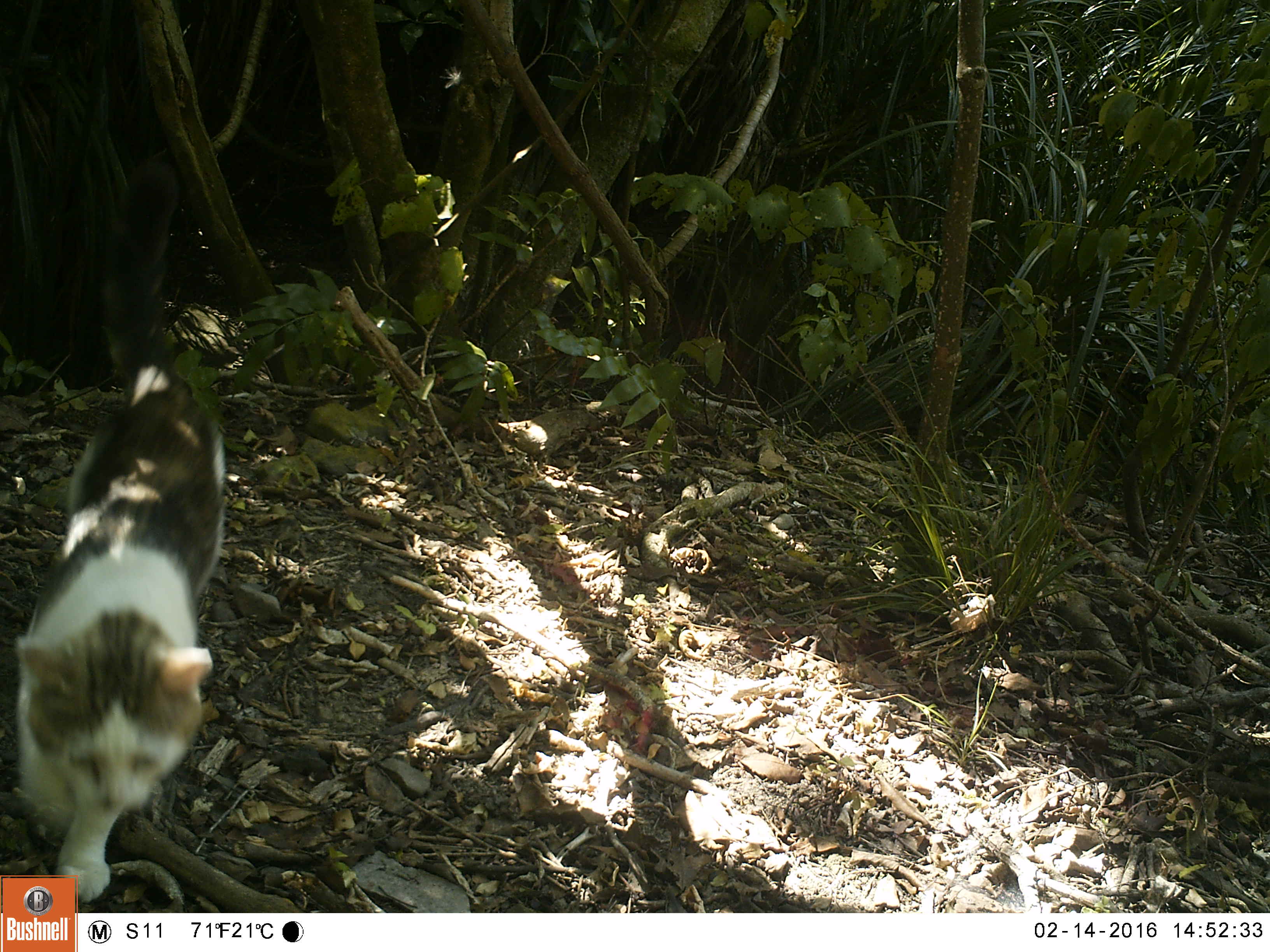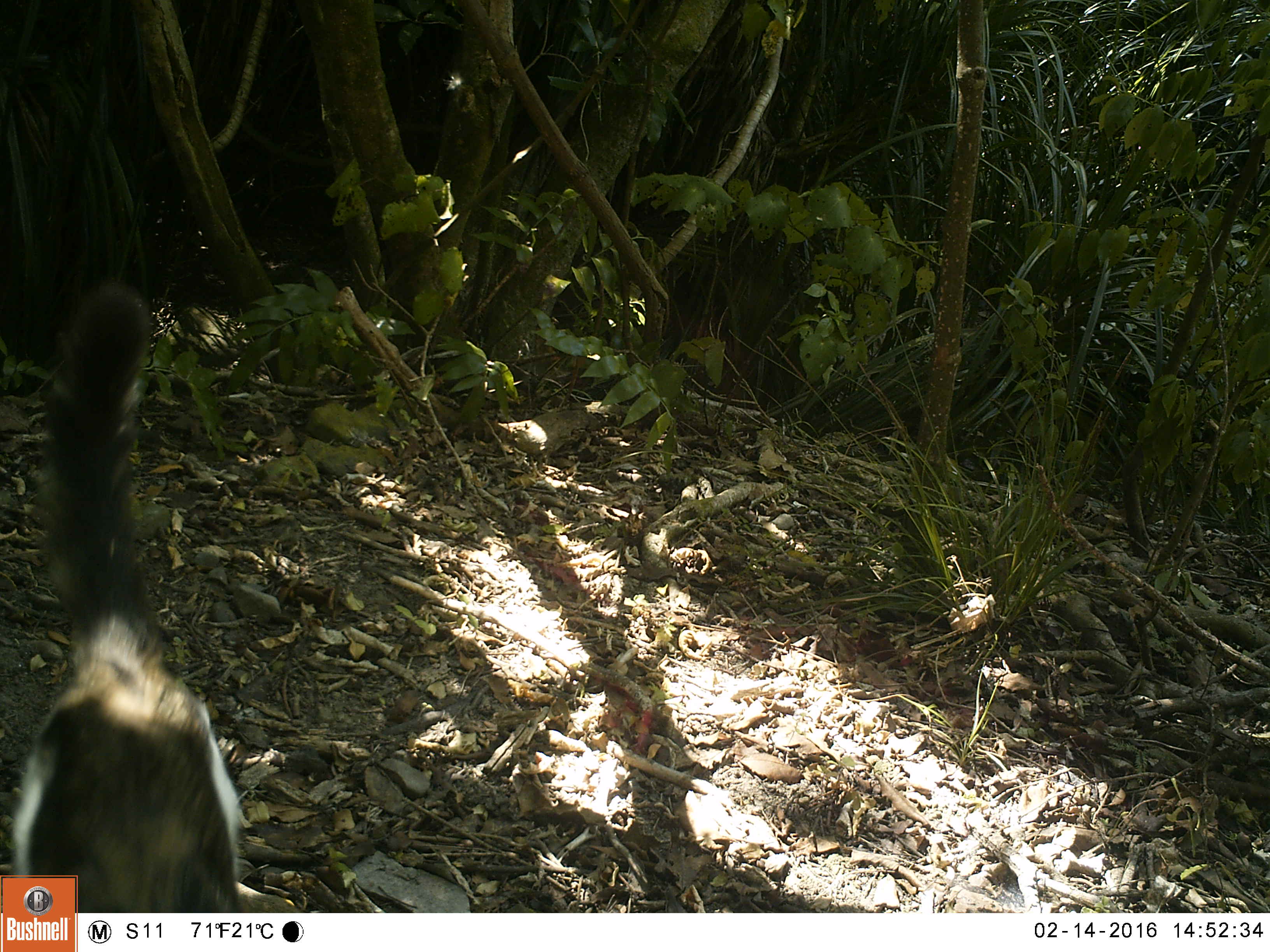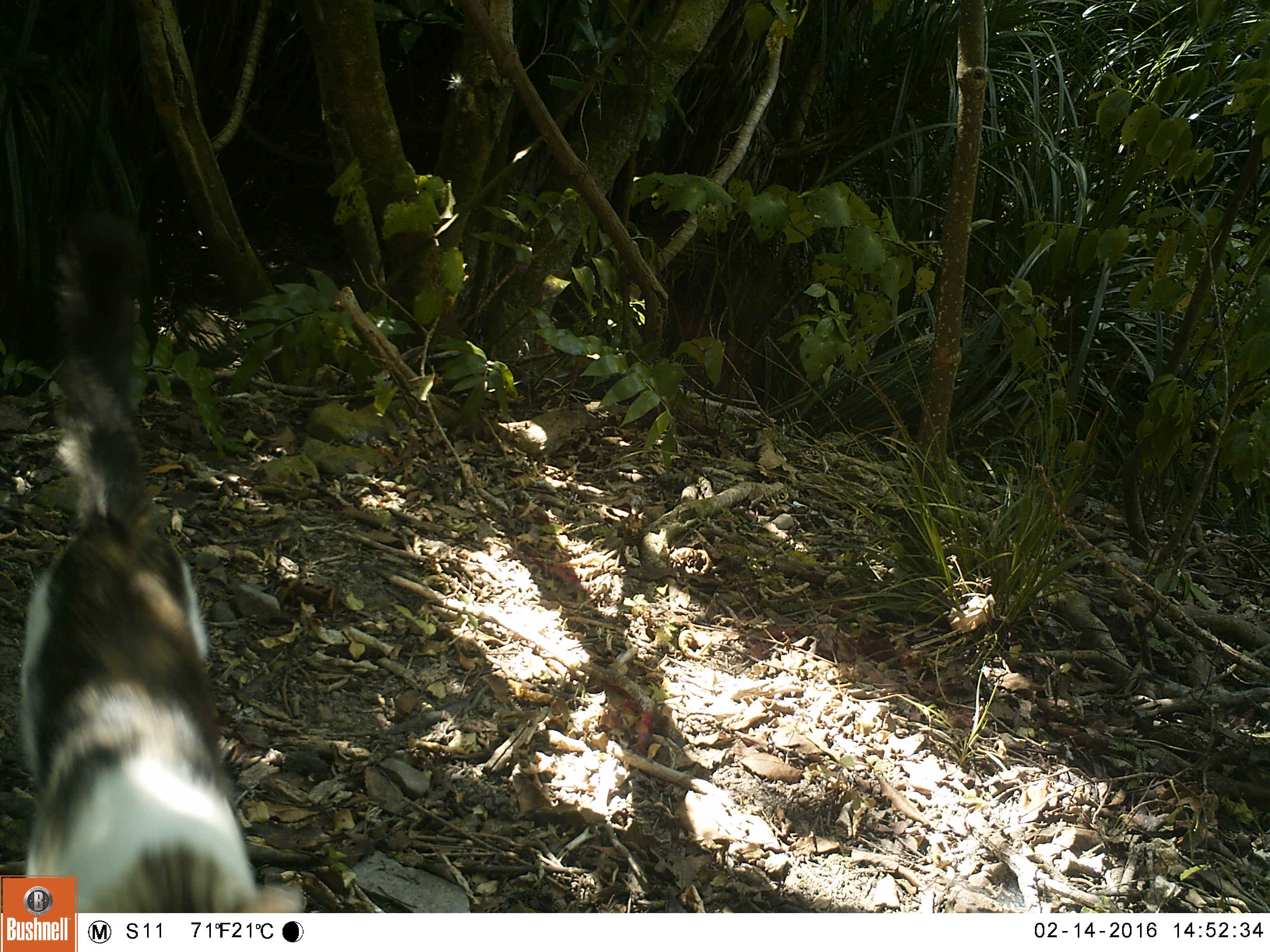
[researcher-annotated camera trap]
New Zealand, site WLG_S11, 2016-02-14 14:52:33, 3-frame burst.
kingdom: Animalia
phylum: Chordata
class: Mammalia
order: Carnivora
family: Felidae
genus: Felis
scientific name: Felis catus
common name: domestic cat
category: cat